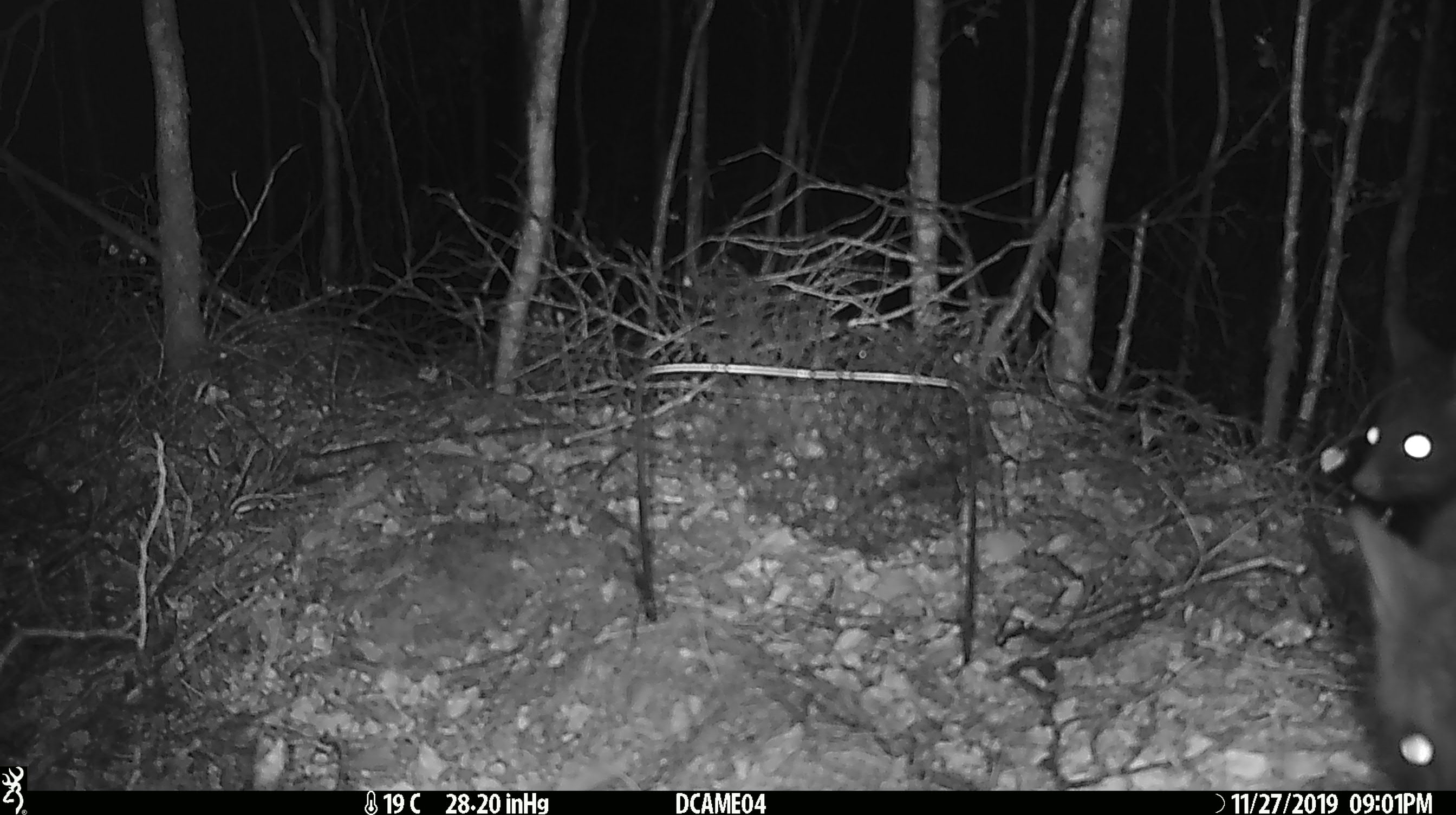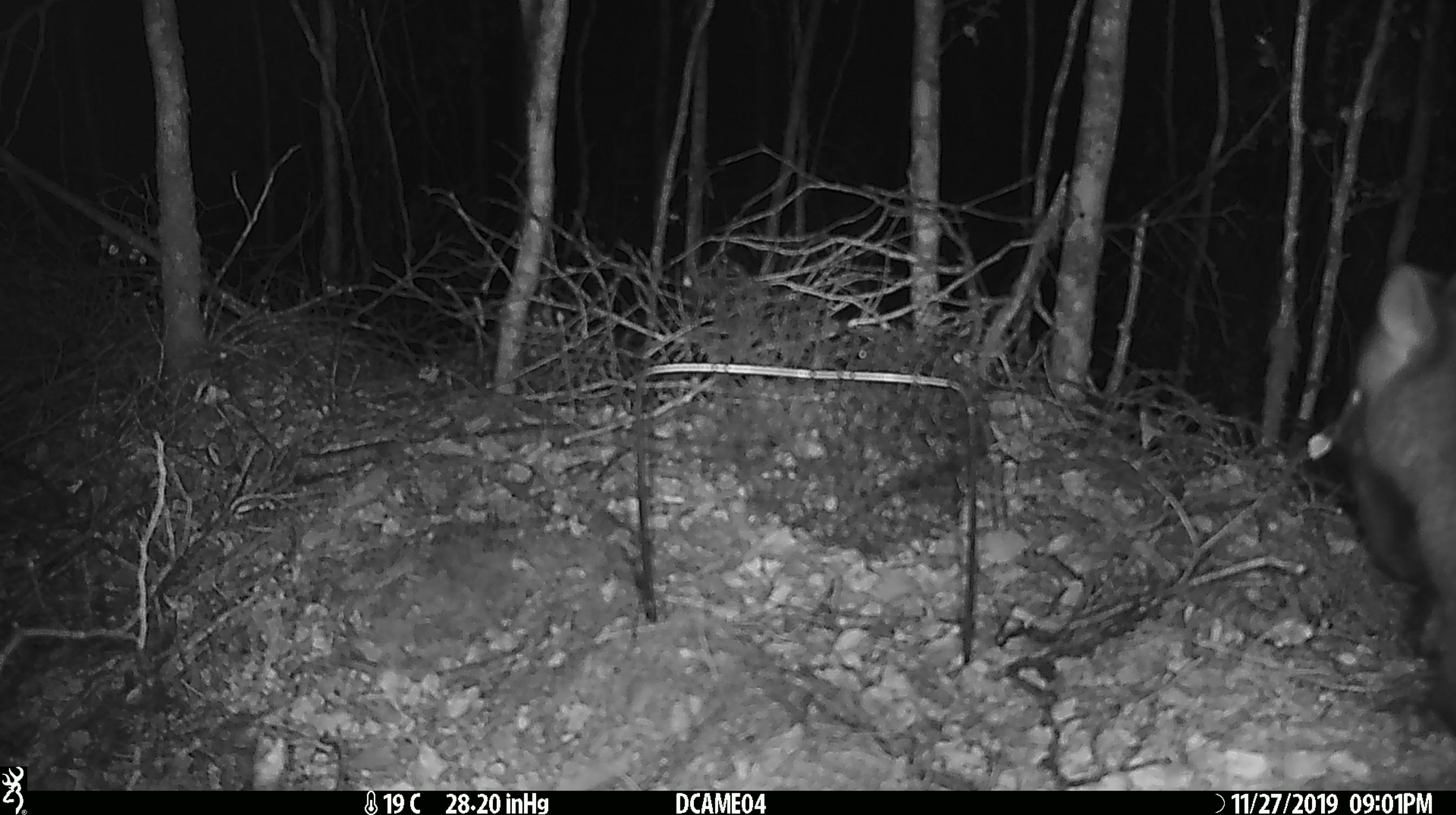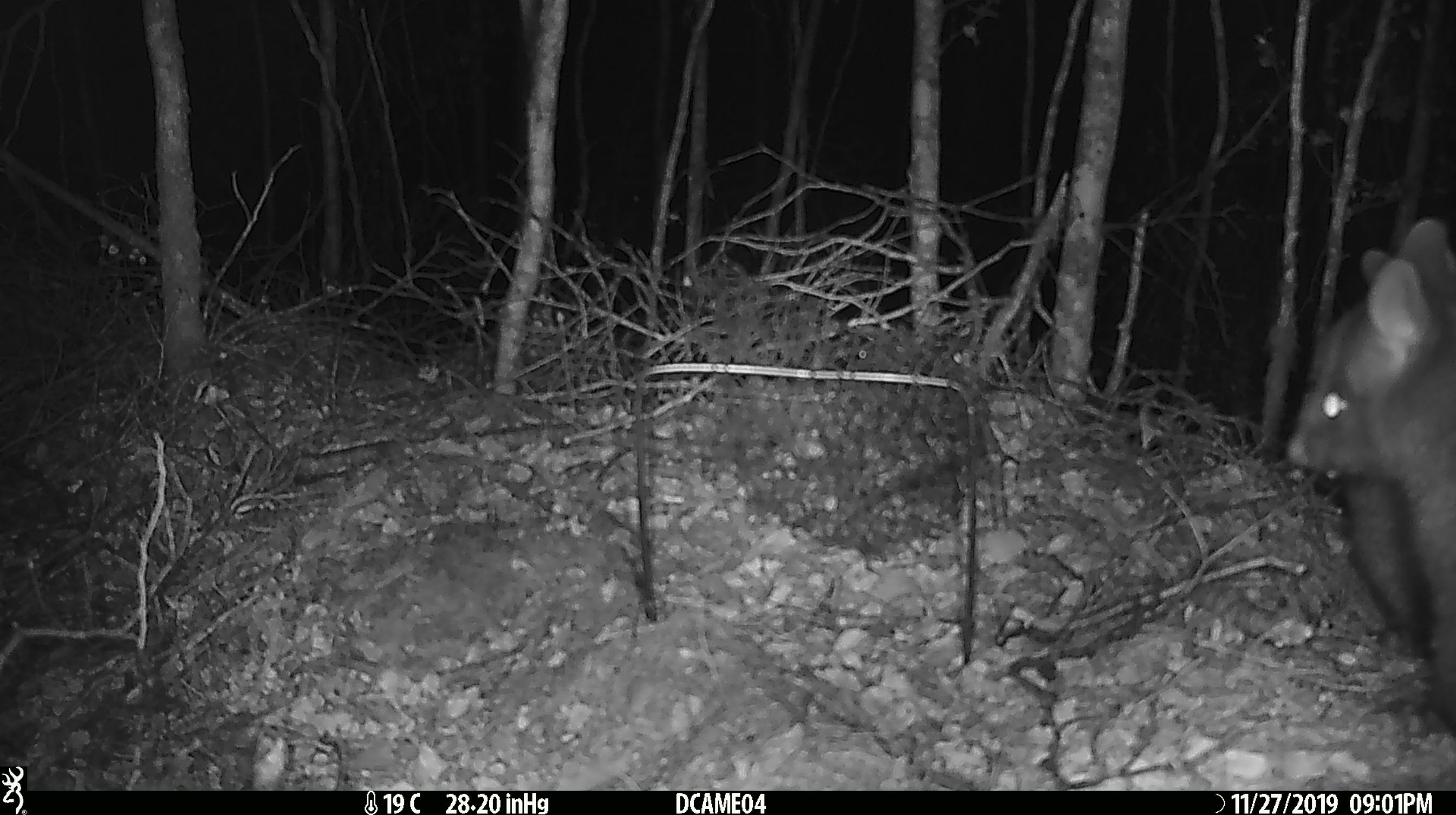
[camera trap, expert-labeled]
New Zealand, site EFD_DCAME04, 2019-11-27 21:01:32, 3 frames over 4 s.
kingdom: Animalia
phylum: Chordata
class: Mammalia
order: Diprotodontia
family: Phalangeridae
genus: Trichosurus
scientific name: Trichosurus vulpecula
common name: common brushtail possum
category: possum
Possum (common brushtail possum) (Trichosurus vulpecula).